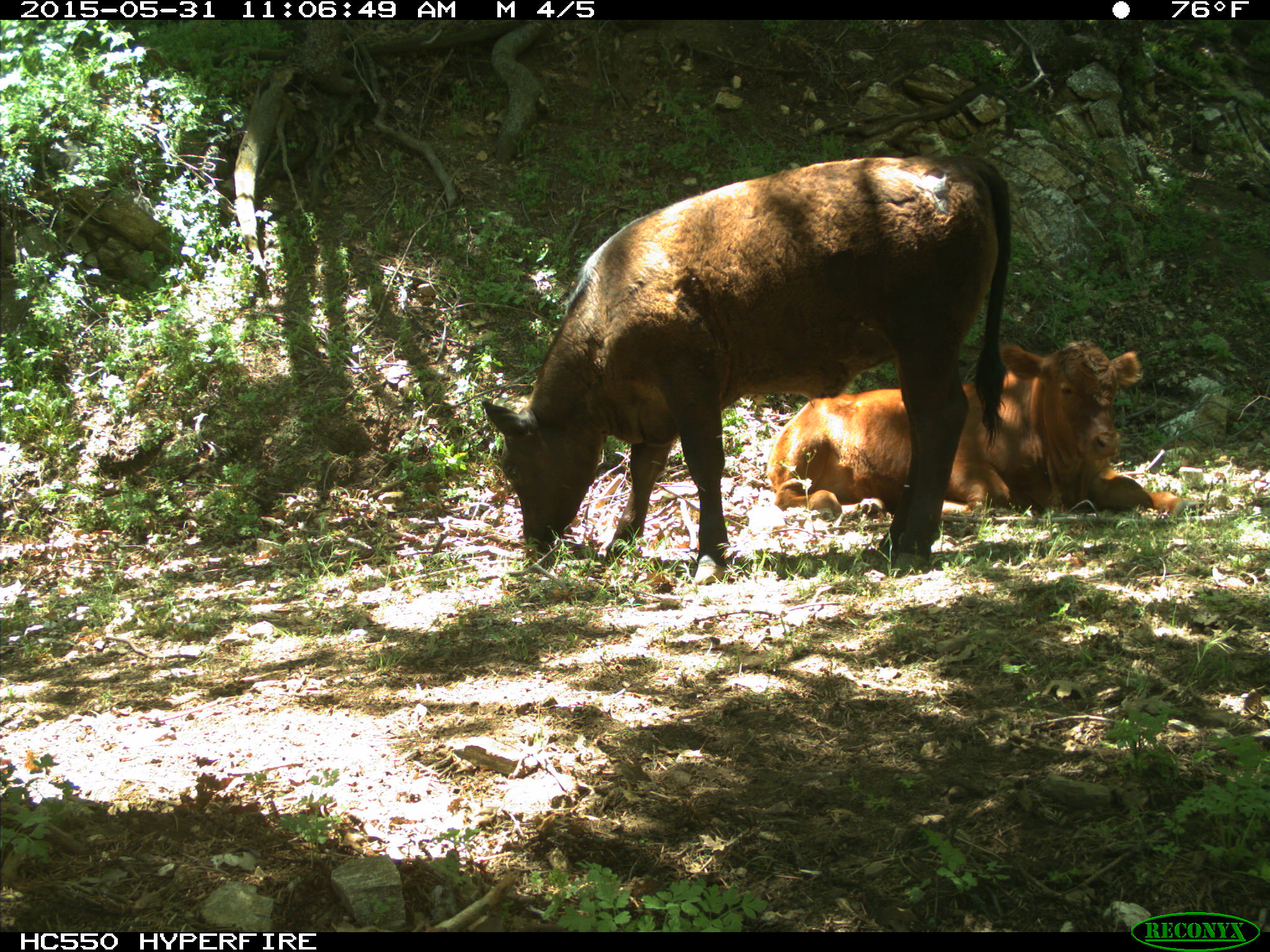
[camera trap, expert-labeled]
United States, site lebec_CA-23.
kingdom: Animalia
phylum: Chordata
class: Mammalia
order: Artiodactyla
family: Bovidae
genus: Bos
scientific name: Bos taurus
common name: domestic cow